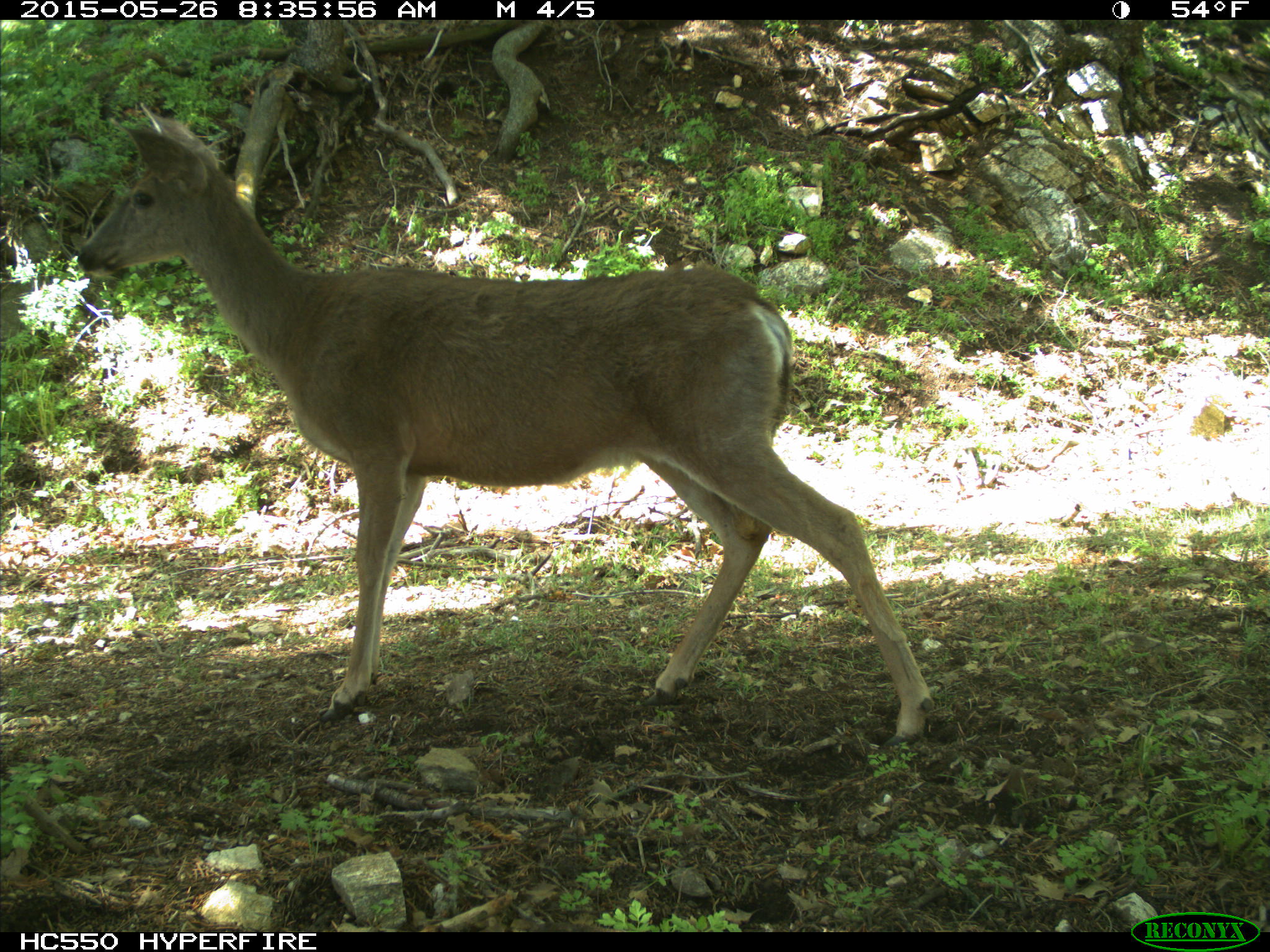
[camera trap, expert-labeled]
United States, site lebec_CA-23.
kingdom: Animalia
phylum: Chordata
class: Mammalia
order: Artiodactyla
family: Cervidae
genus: Odocoileus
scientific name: Odocoileus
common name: deer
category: unidentified deer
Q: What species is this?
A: Unidentified deer (deer) (Odocoileus).